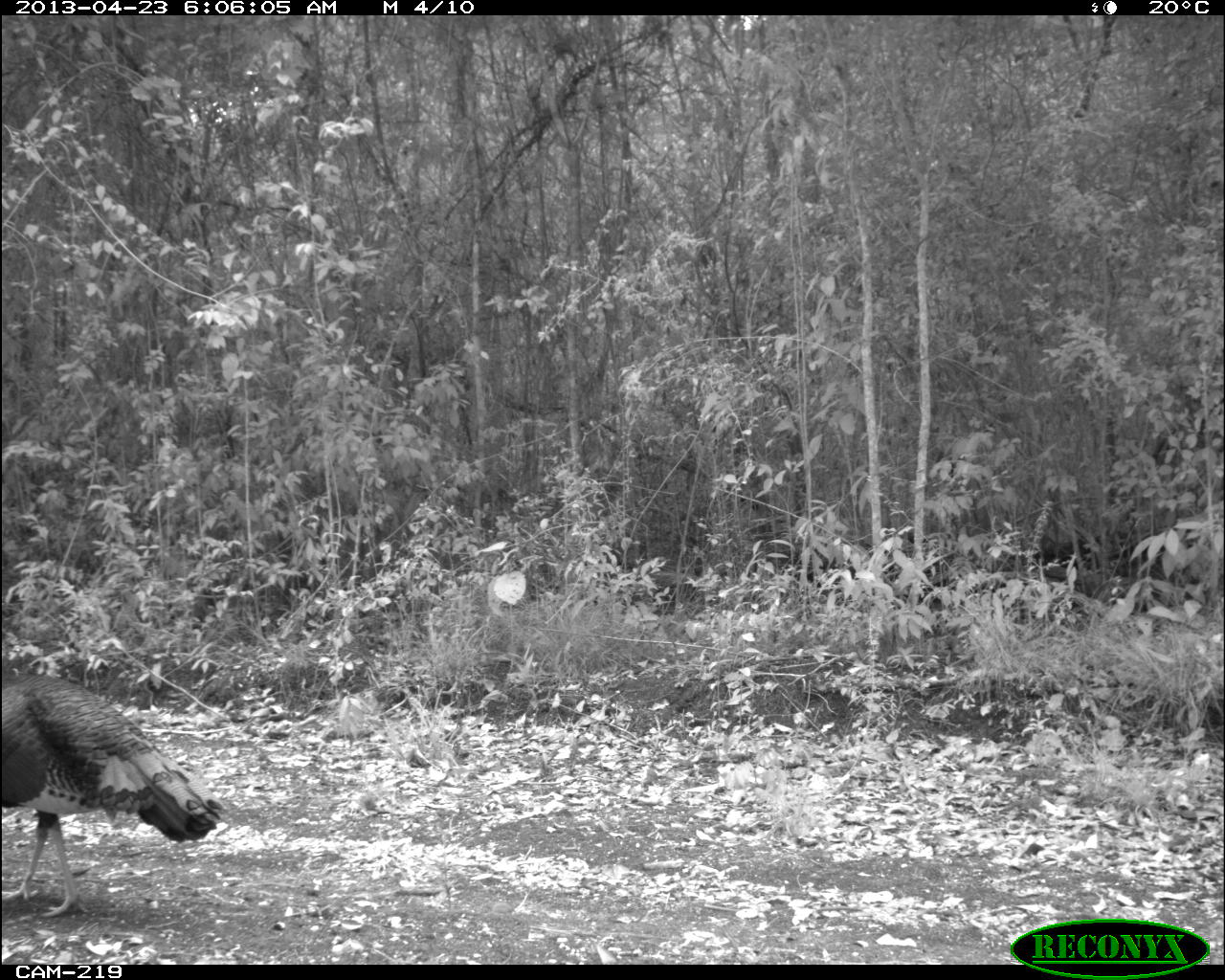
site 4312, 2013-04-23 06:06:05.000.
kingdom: Animalia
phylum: Chordata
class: Aves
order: Galliformes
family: Phasianidae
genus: Meleagris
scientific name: Meleagris ocellata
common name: ocellated turkey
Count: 1.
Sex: male.